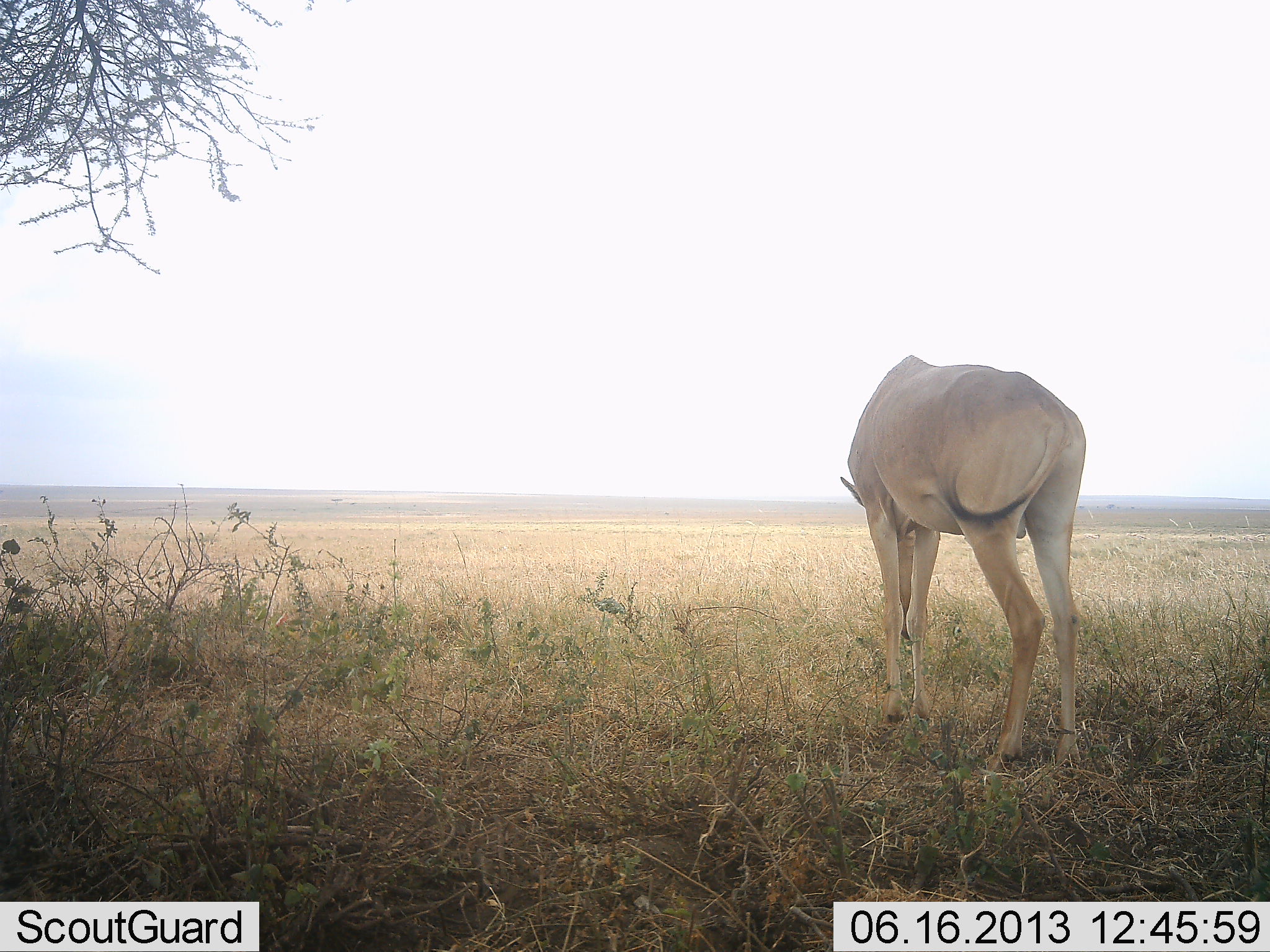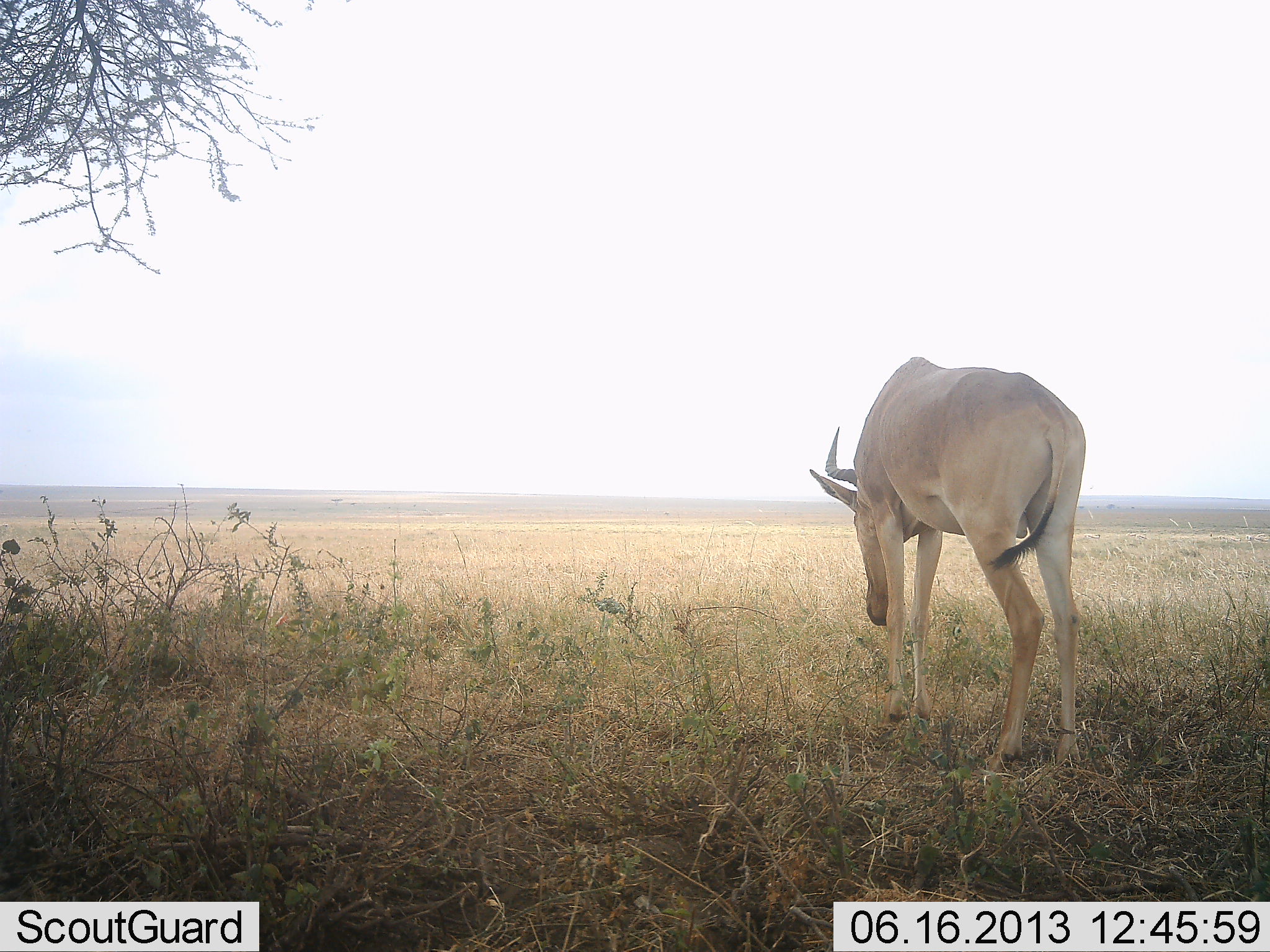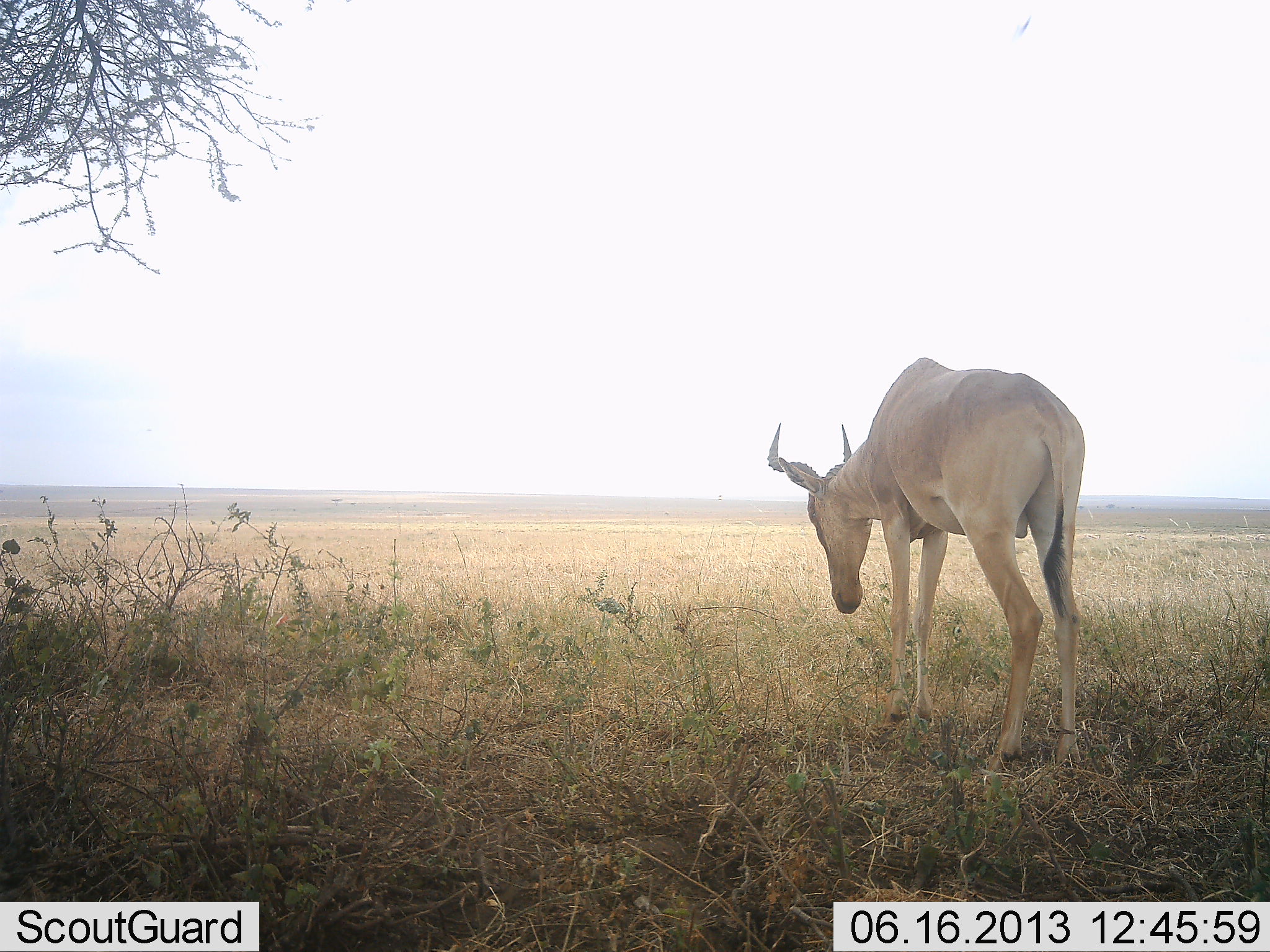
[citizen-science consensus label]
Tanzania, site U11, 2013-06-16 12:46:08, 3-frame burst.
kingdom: Animalia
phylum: Chordata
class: Mammalia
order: Artiodactyla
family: Bovidae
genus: Alcelaphus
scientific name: Alcelaphus buselaphus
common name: hartebeest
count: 1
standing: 61%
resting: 0%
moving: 6%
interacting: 0%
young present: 0%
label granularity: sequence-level